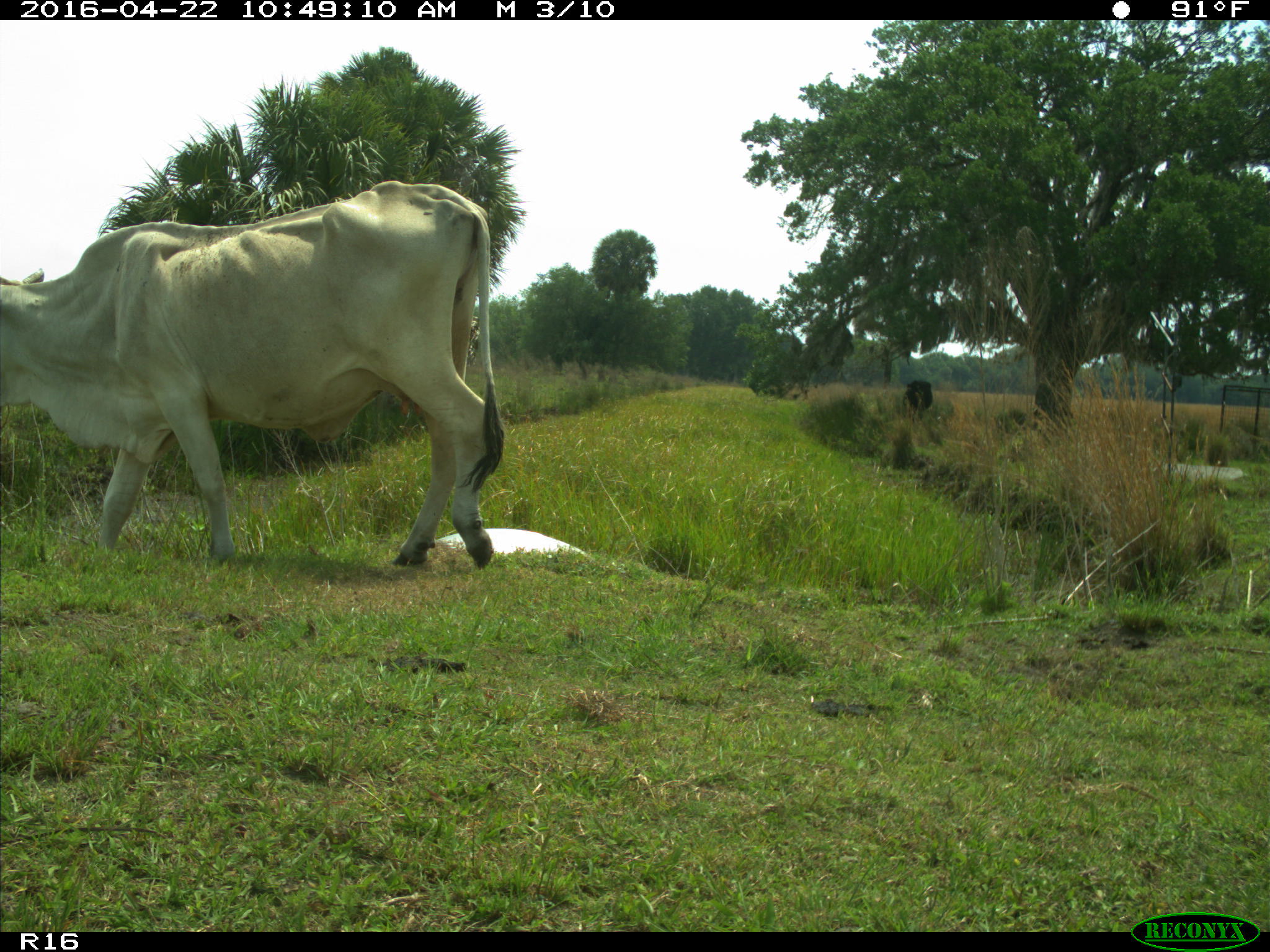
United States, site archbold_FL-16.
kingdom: Animalia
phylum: Chordata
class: Mammalia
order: Artiodactyla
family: Bovidae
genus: Bos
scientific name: Bos taurus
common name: domestic cow